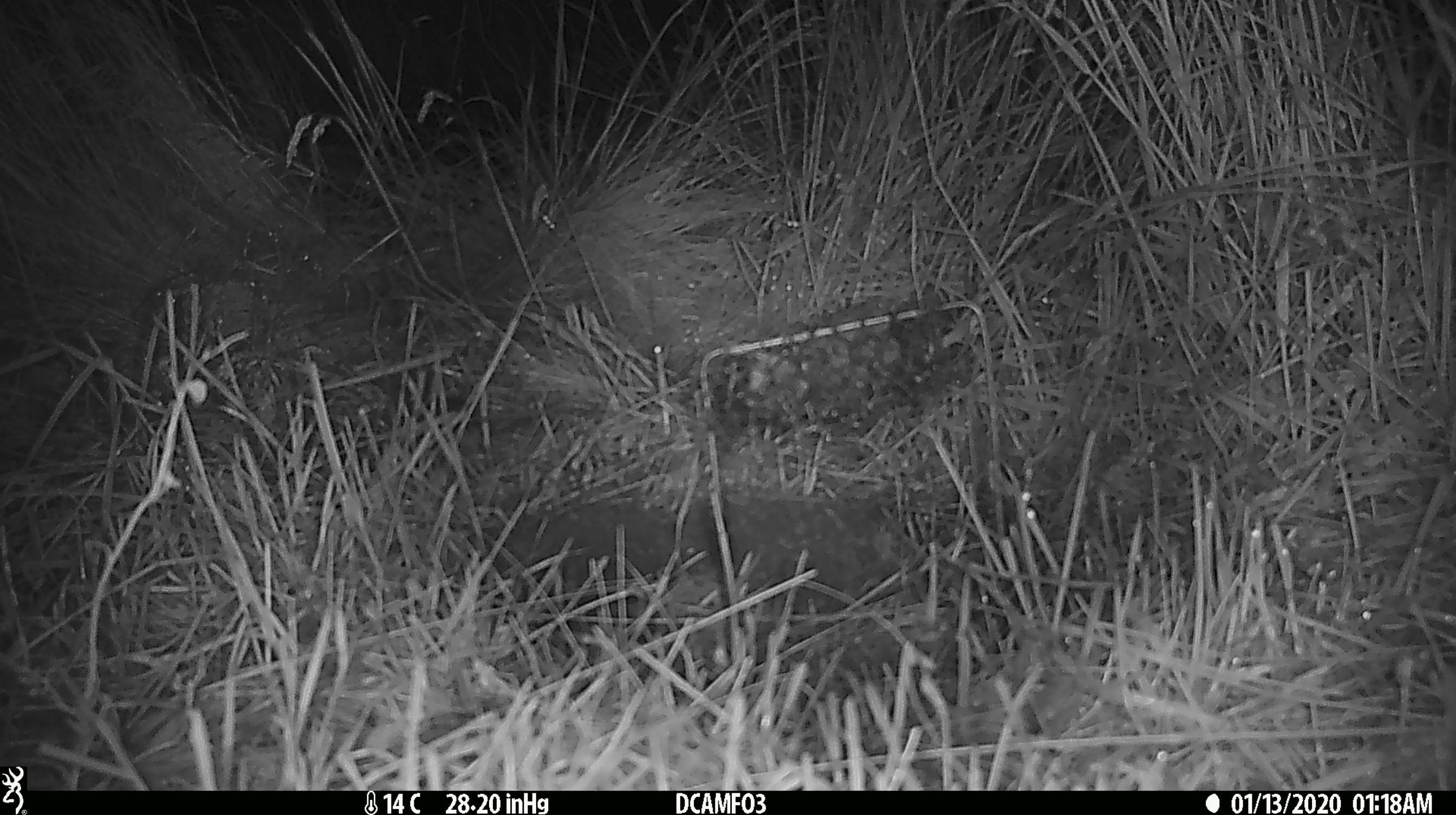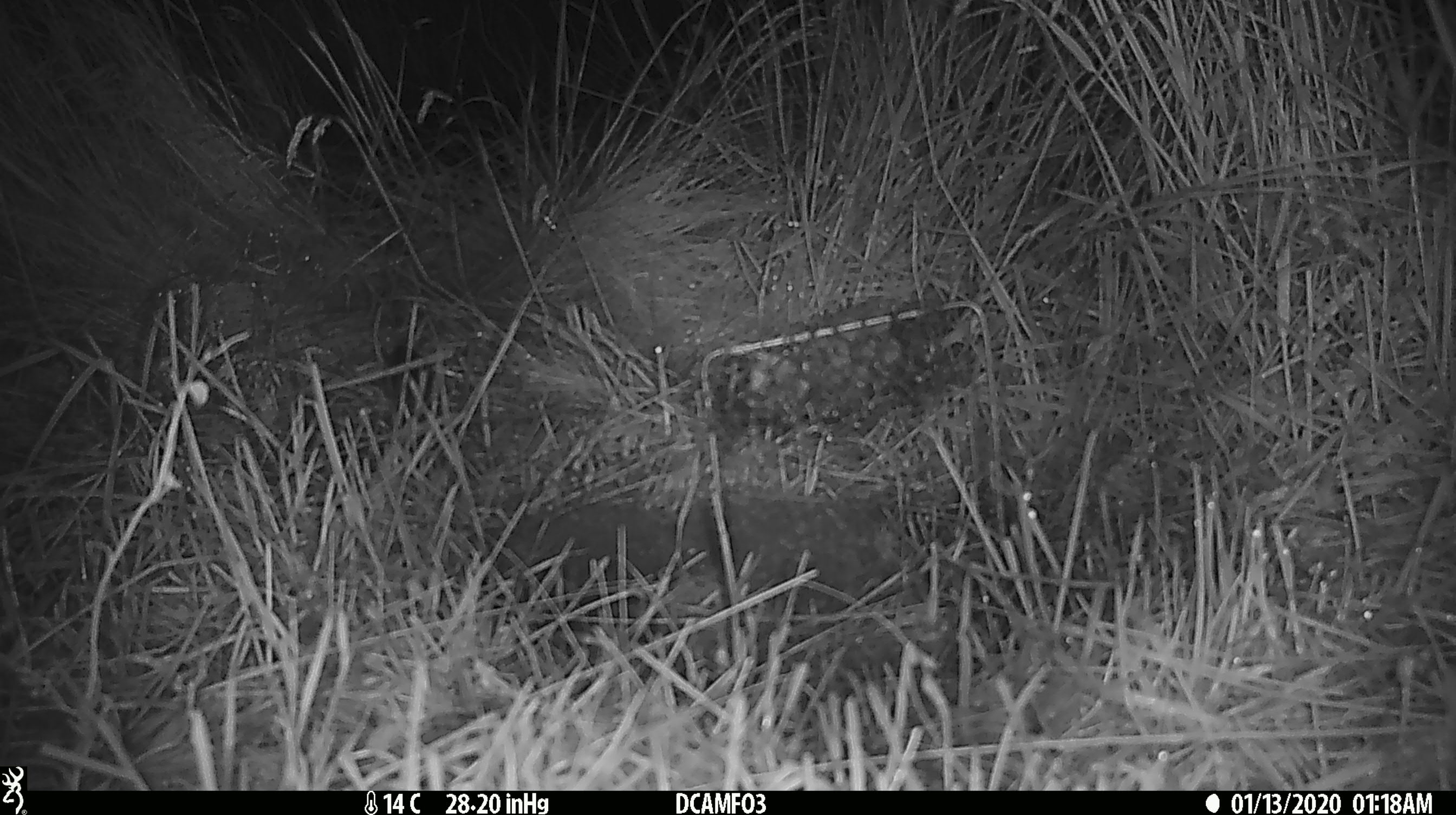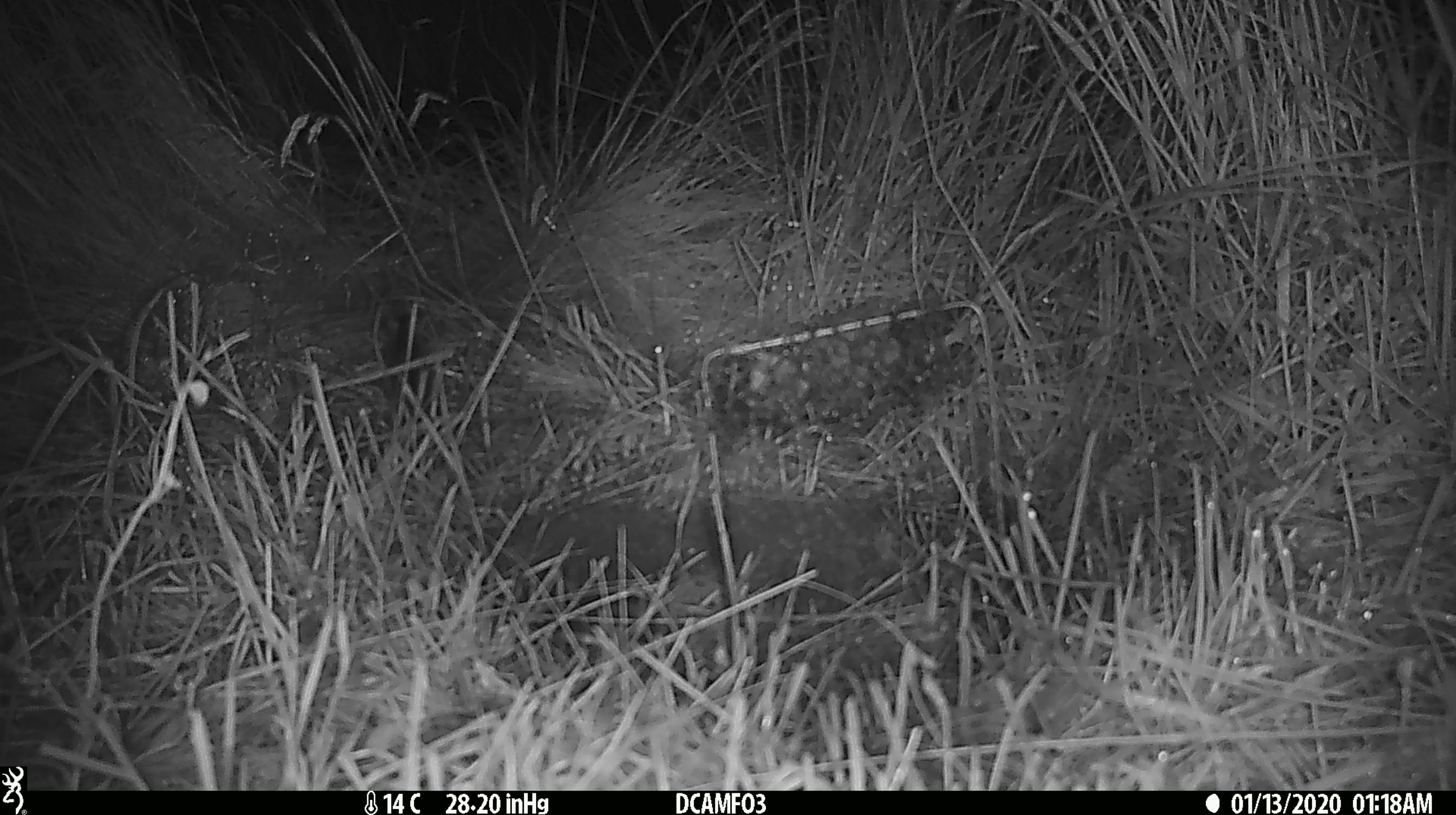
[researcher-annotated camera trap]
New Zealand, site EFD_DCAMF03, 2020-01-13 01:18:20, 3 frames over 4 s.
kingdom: Animalia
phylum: Chordata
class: Mammalia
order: Rodentia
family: Muridae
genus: Mus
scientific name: Mus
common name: mouse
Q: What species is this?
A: Mouse (Mus).